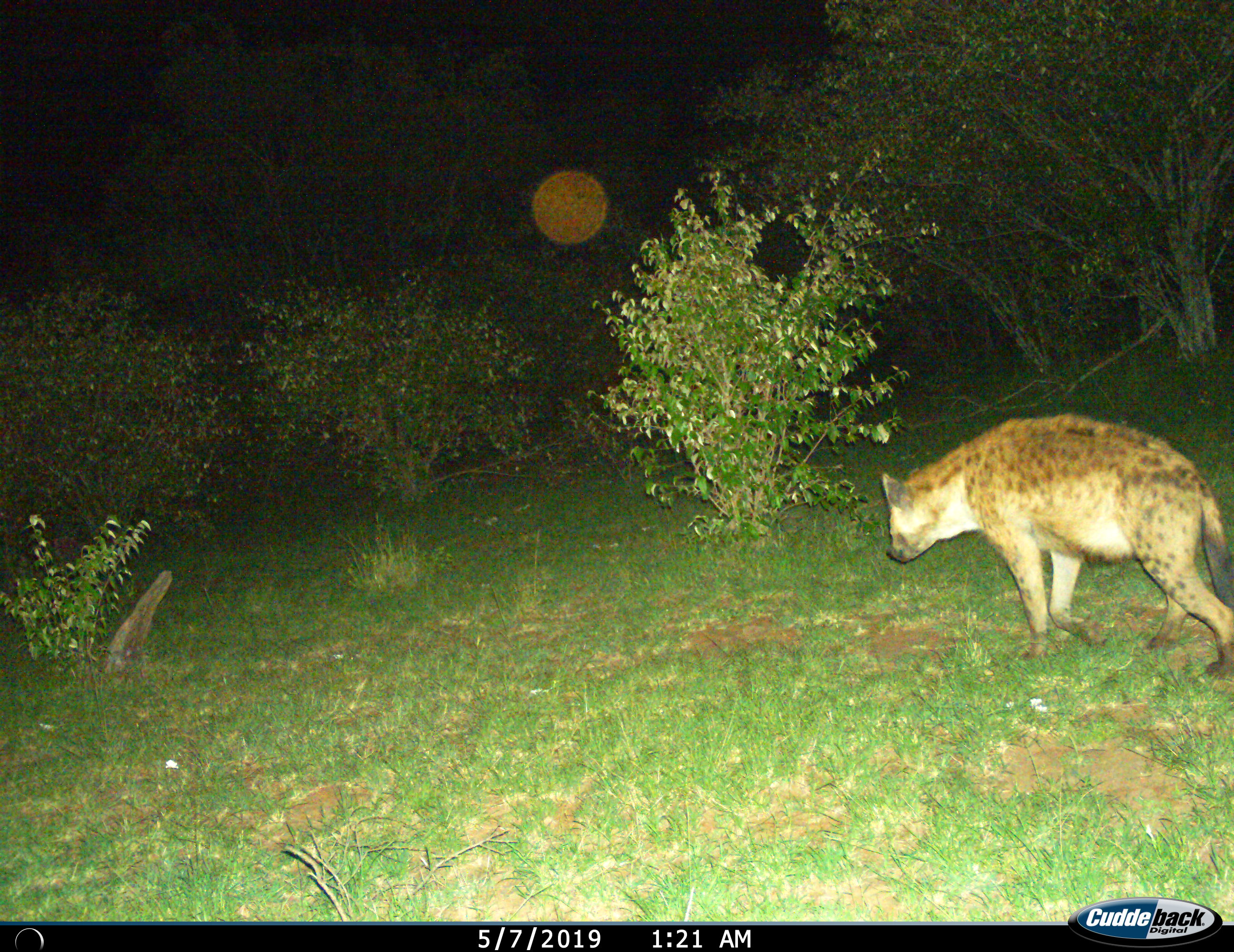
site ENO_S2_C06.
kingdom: Animalia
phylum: Chordata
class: Mammalia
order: Carnivora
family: Hyaenidae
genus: Crocuta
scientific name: Crocuta crocuta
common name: spotted hyena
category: hyenaspotted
Hyenaspotted (spotted hyena) (Crocuta crocuta), count 1. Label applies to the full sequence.